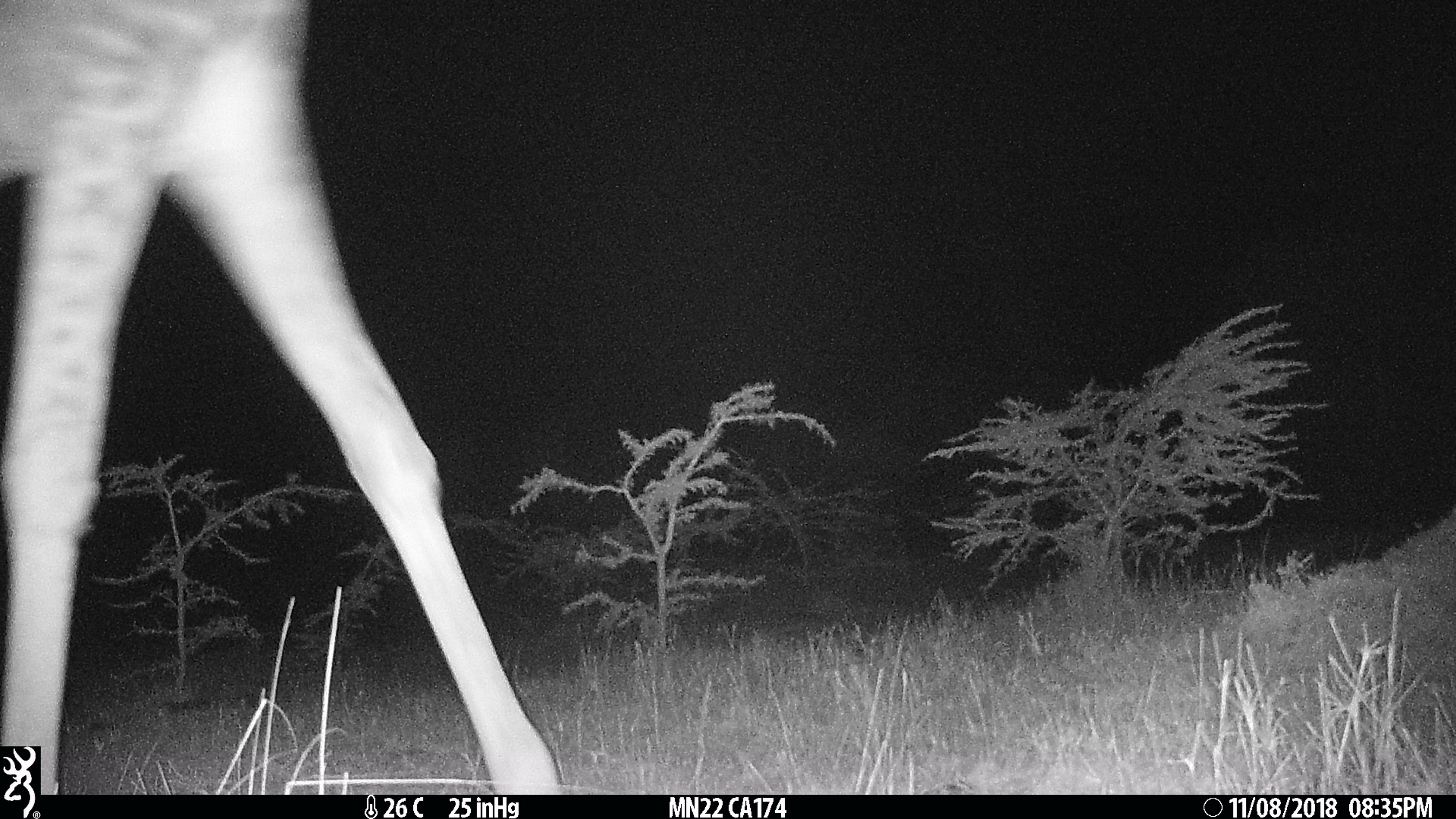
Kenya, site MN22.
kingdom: Animalia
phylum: Chordata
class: Mammalia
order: Artiodactyla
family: Giraffidae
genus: Giraffa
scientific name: Giraffa camelopardalis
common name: northern giraffe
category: giraffe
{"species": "giraffe (northern giraffe) (Giraffa camelopardalis)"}